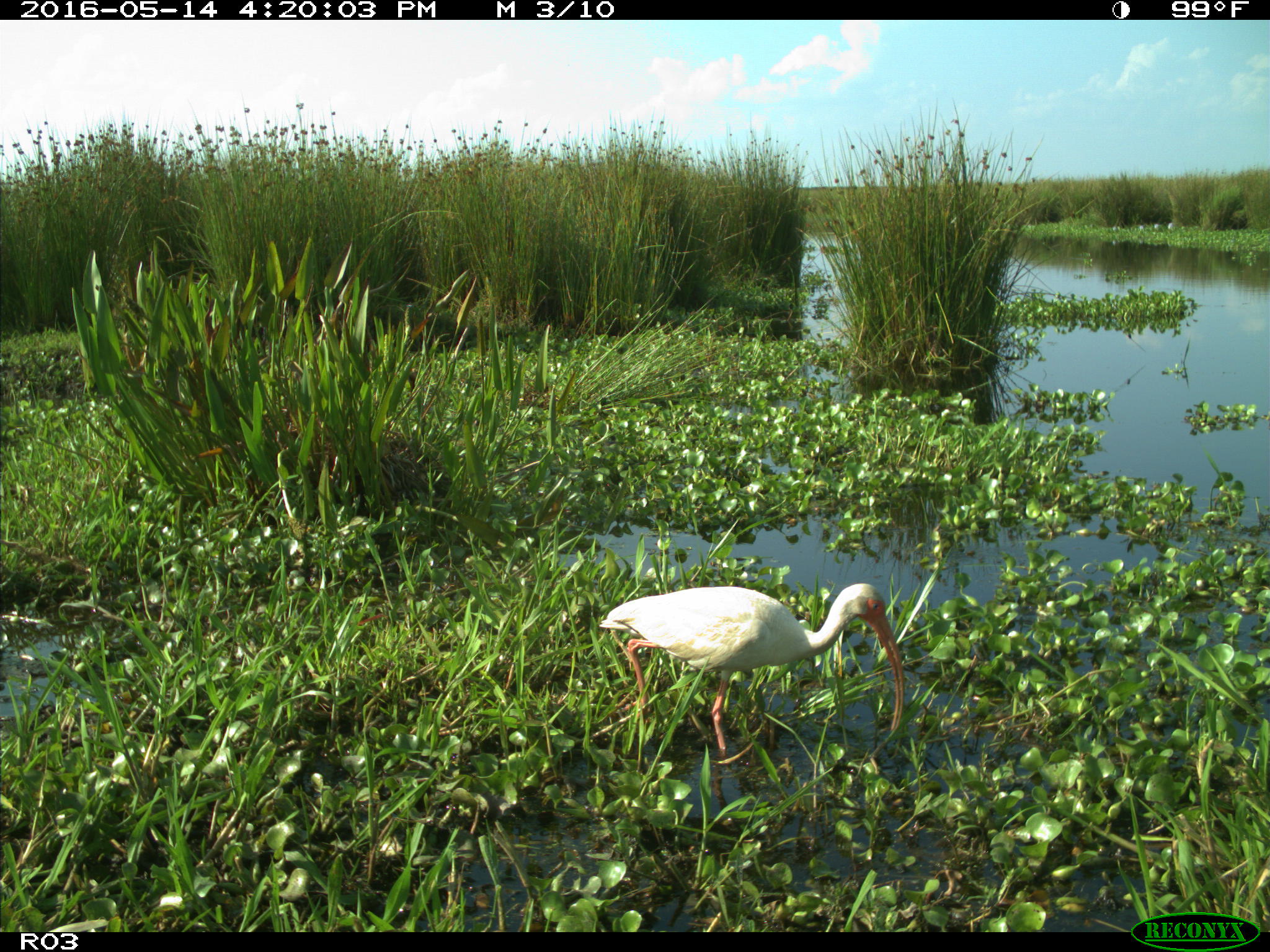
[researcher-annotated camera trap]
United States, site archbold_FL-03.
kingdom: Animalia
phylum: Chordata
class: Aves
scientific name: Aves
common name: birds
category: unidentified bird